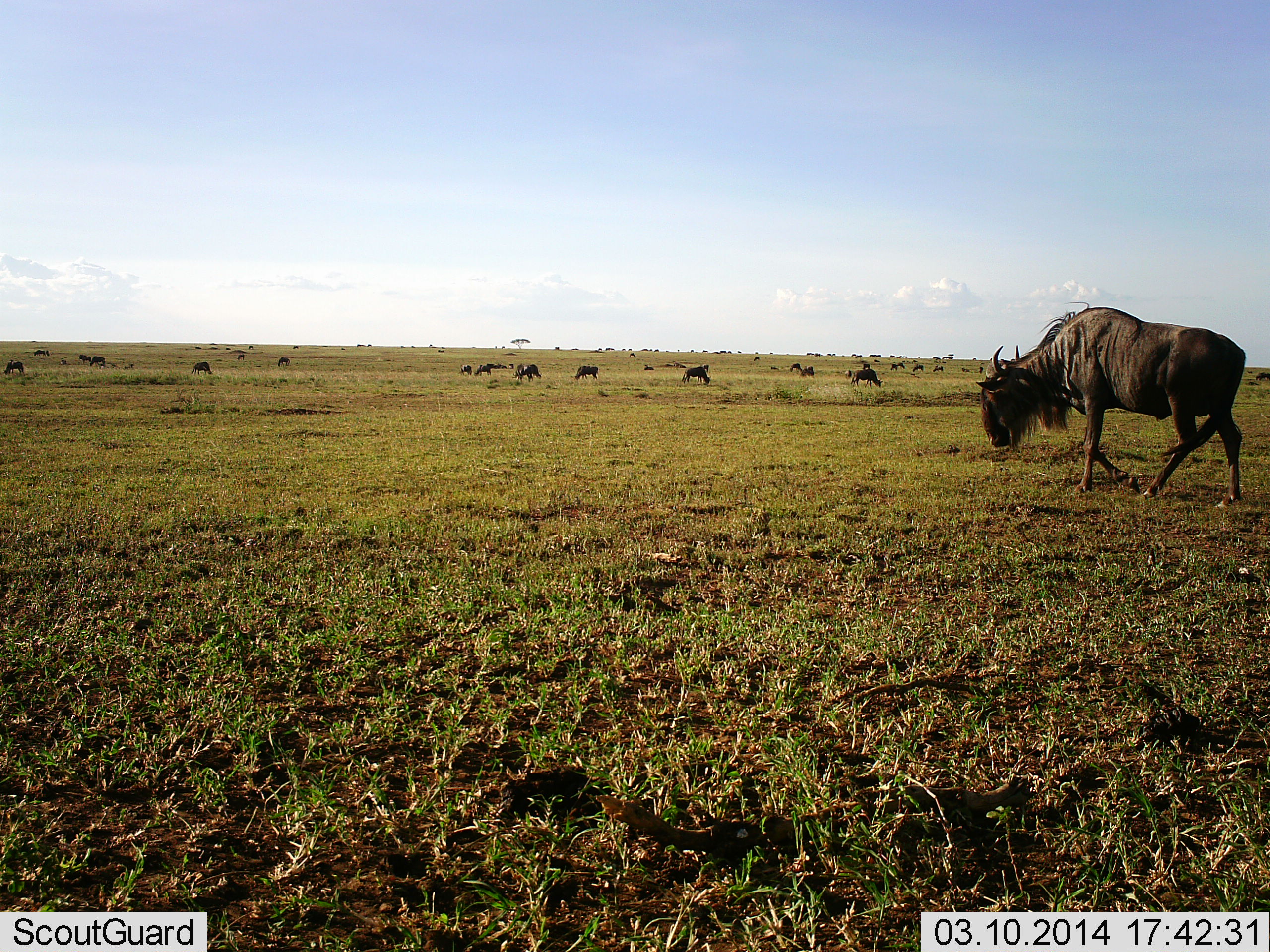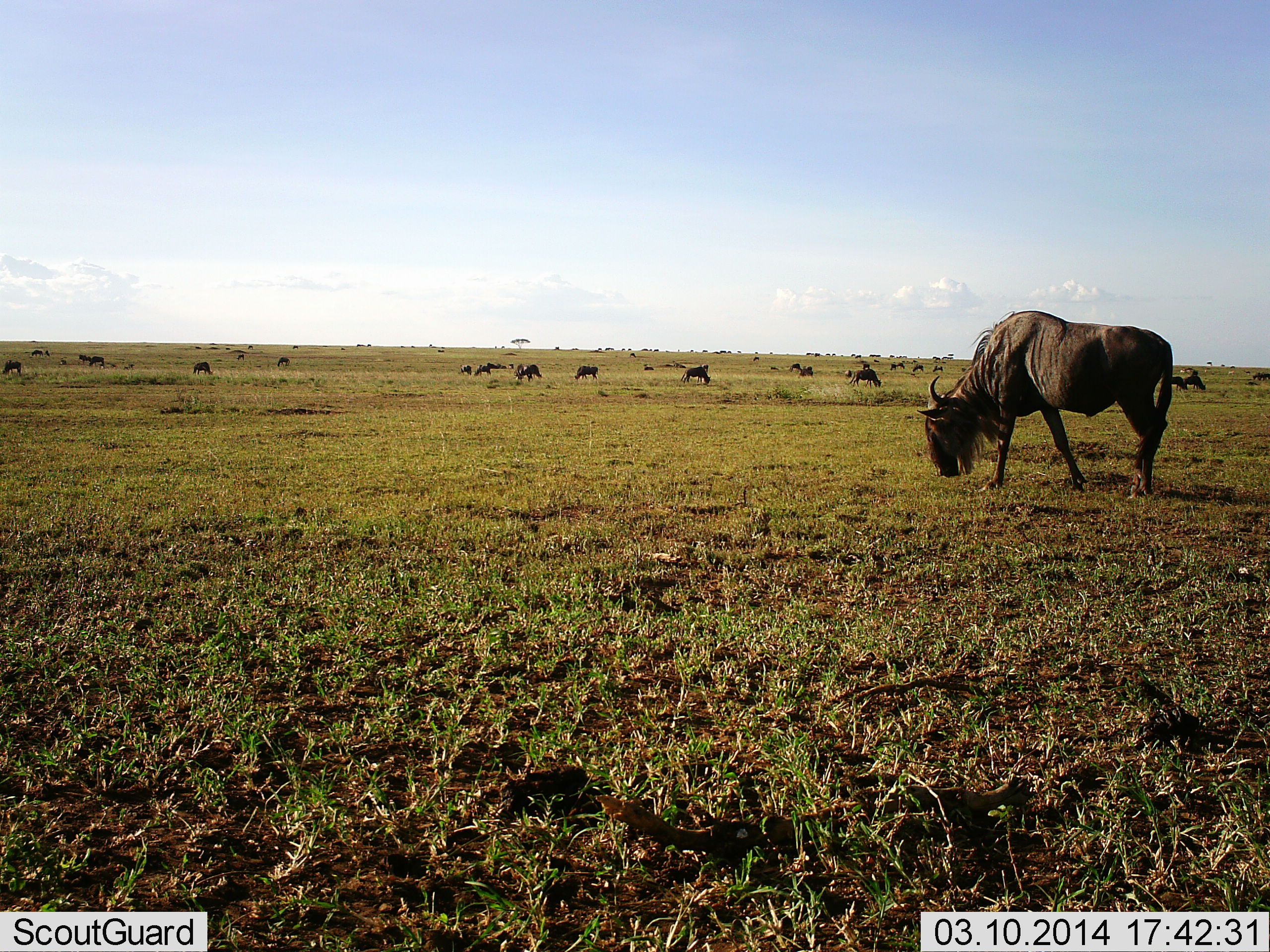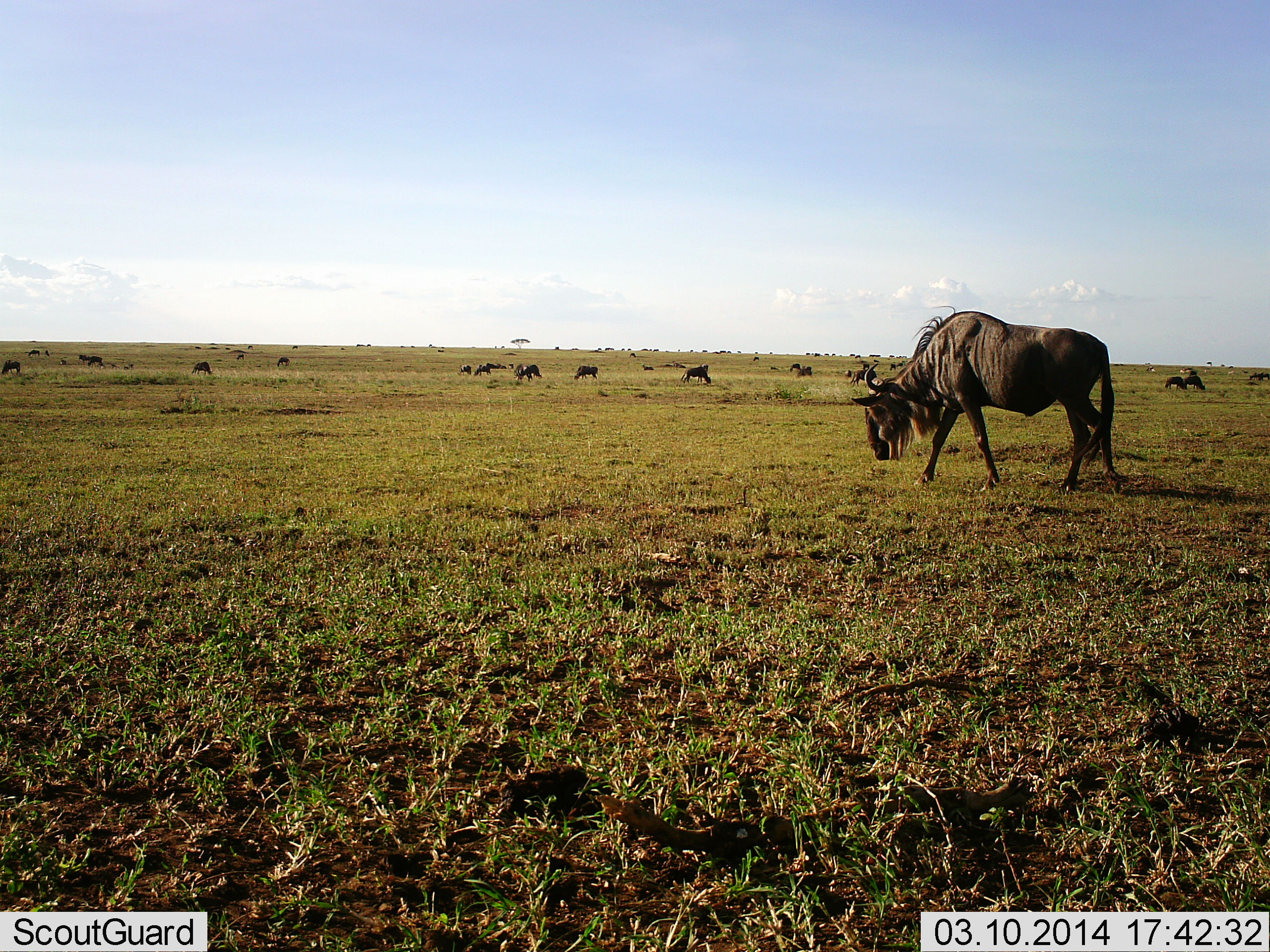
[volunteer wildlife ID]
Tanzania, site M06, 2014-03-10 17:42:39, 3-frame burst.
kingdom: Animalia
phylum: Chordata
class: Mammalia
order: Artiodactyla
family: Bovidae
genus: Connochaetes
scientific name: Connochaetes taurinus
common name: blue wildebeest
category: wildebeest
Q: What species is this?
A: Wildebeest (blue wildebeest) (Connochaetes taurinus).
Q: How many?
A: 11-50.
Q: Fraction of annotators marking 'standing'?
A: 40%.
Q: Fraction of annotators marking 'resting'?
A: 0%.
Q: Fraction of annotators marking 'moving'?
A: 50%.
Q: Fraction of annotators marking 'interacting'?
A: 0%.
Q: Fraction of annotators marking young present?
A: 0%.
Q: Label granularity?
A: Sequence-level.